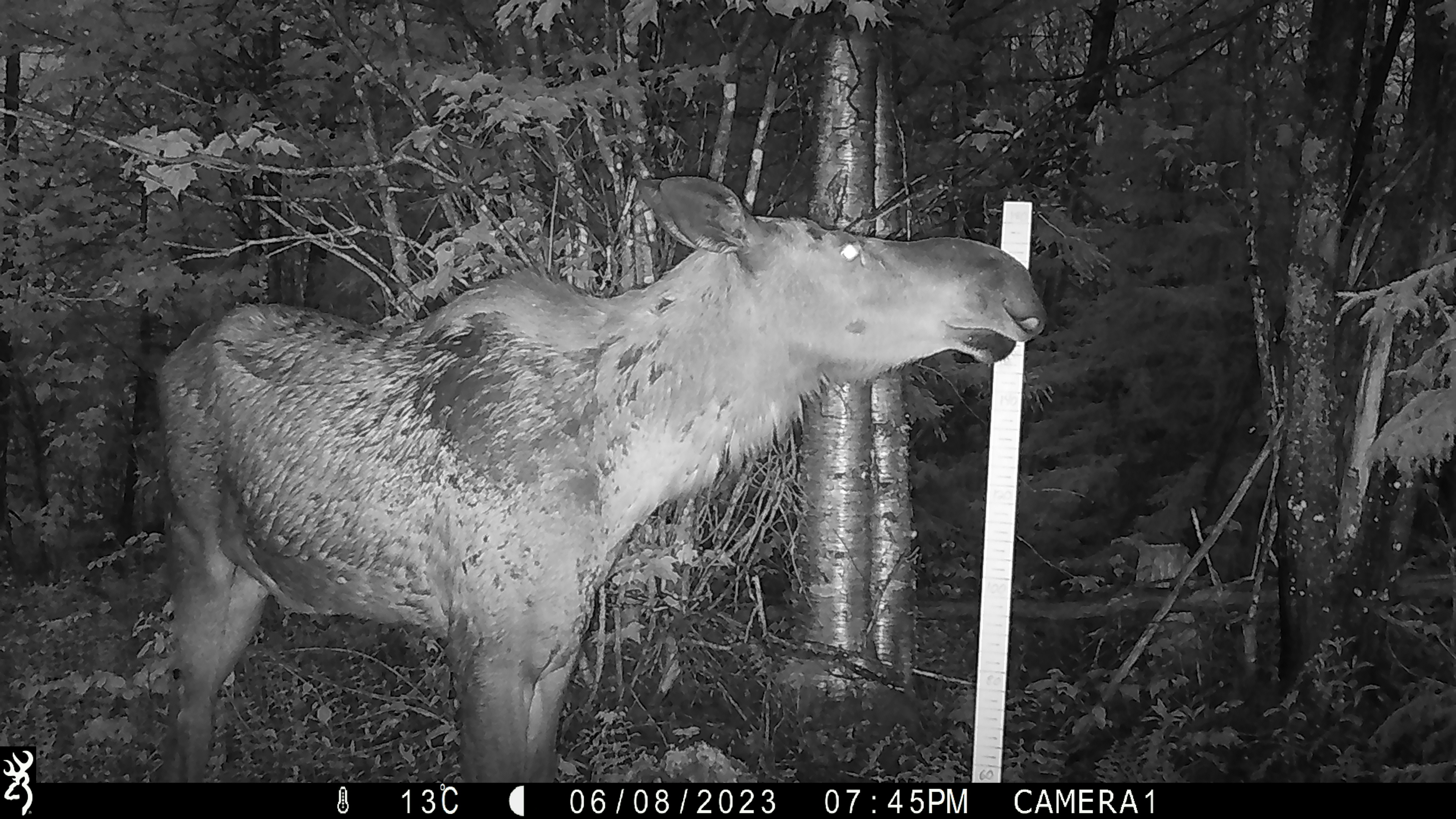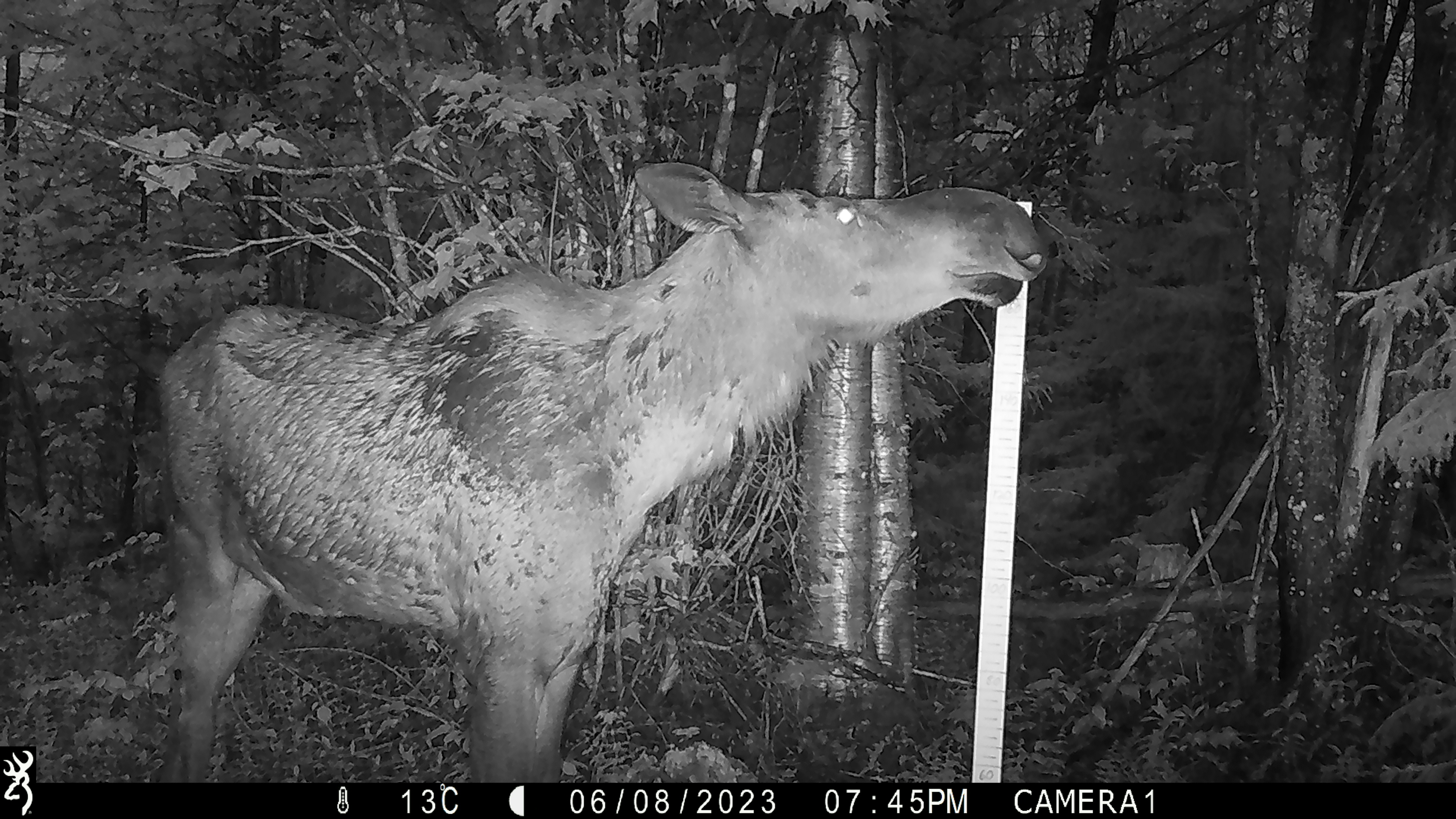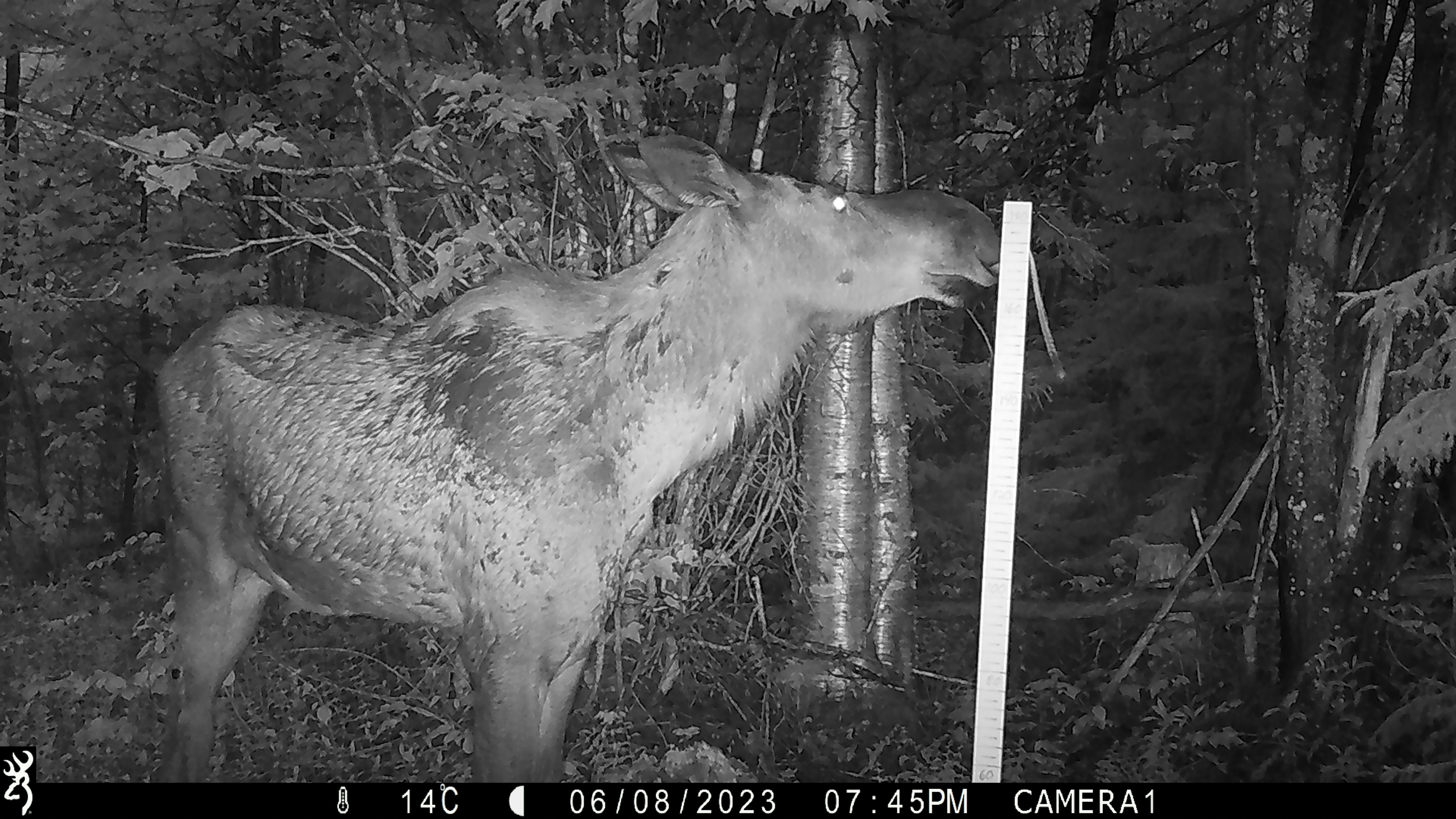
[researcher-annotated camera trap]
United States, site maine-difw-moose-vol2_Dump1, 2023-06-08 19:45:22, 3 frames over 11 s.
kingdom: Animalia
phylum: Chordata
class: Mammalia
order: Artiodactyla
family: Cervidae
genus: Alces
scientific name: Alces alces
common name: moose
Moose (Alces alces).